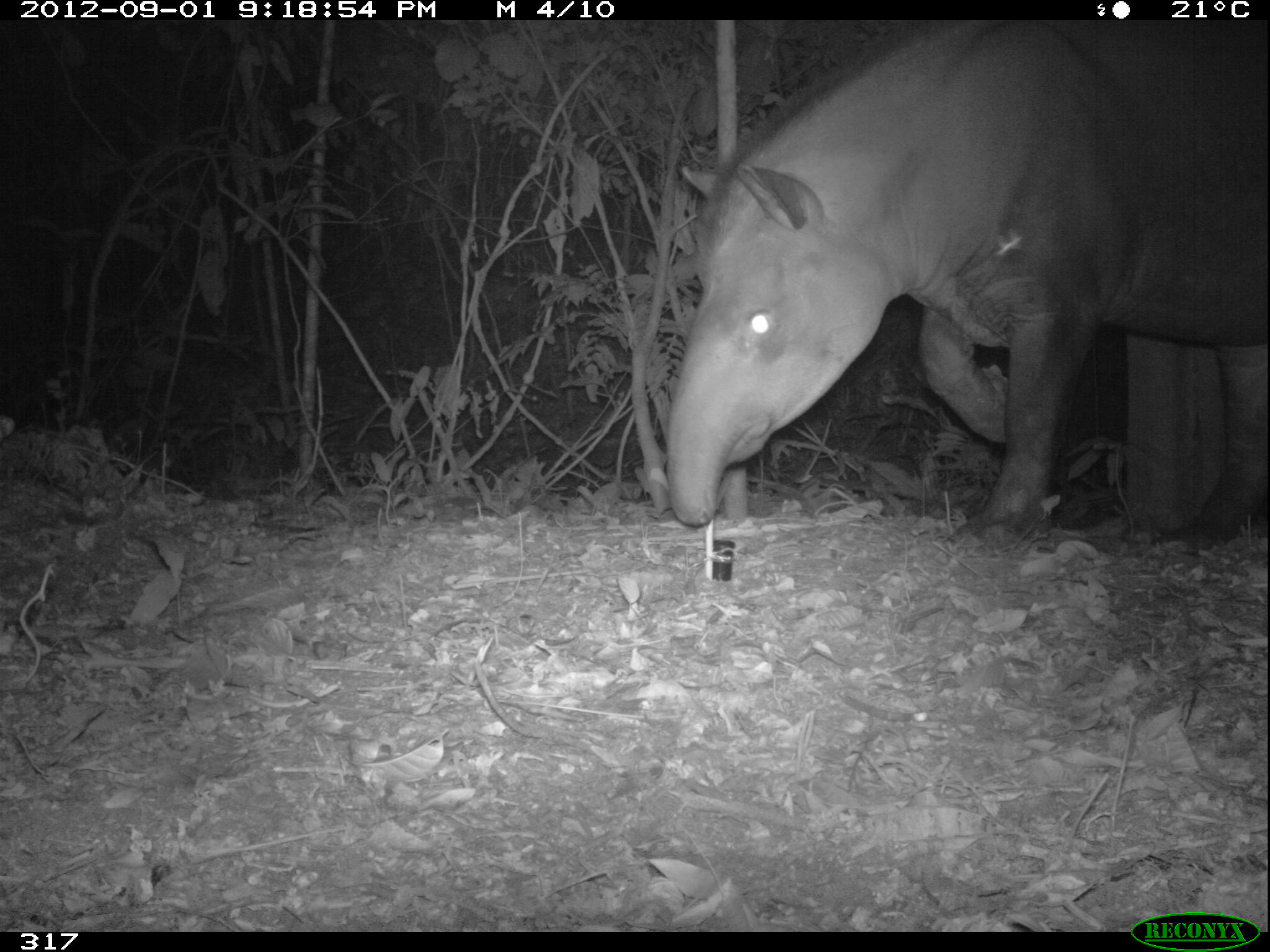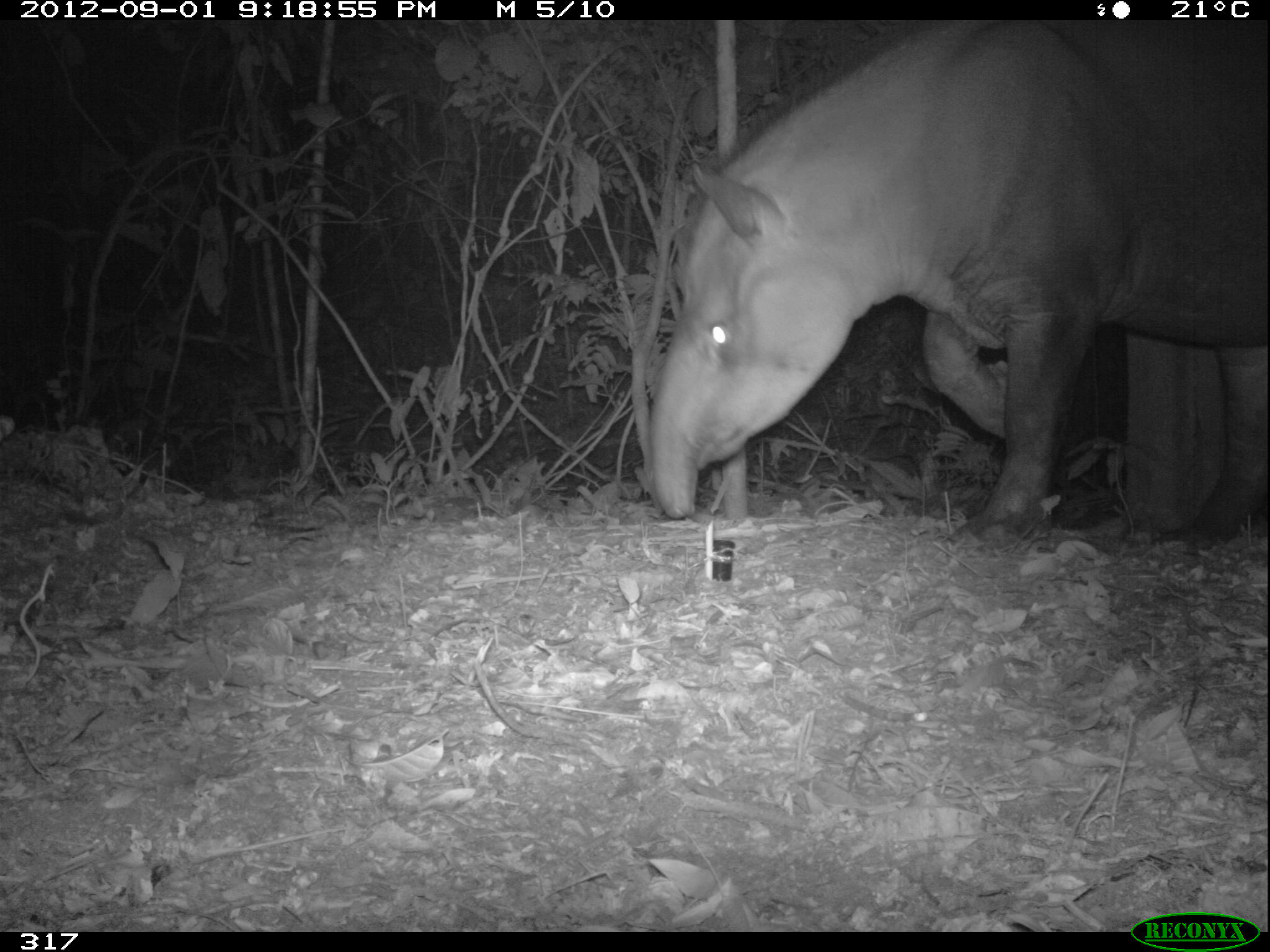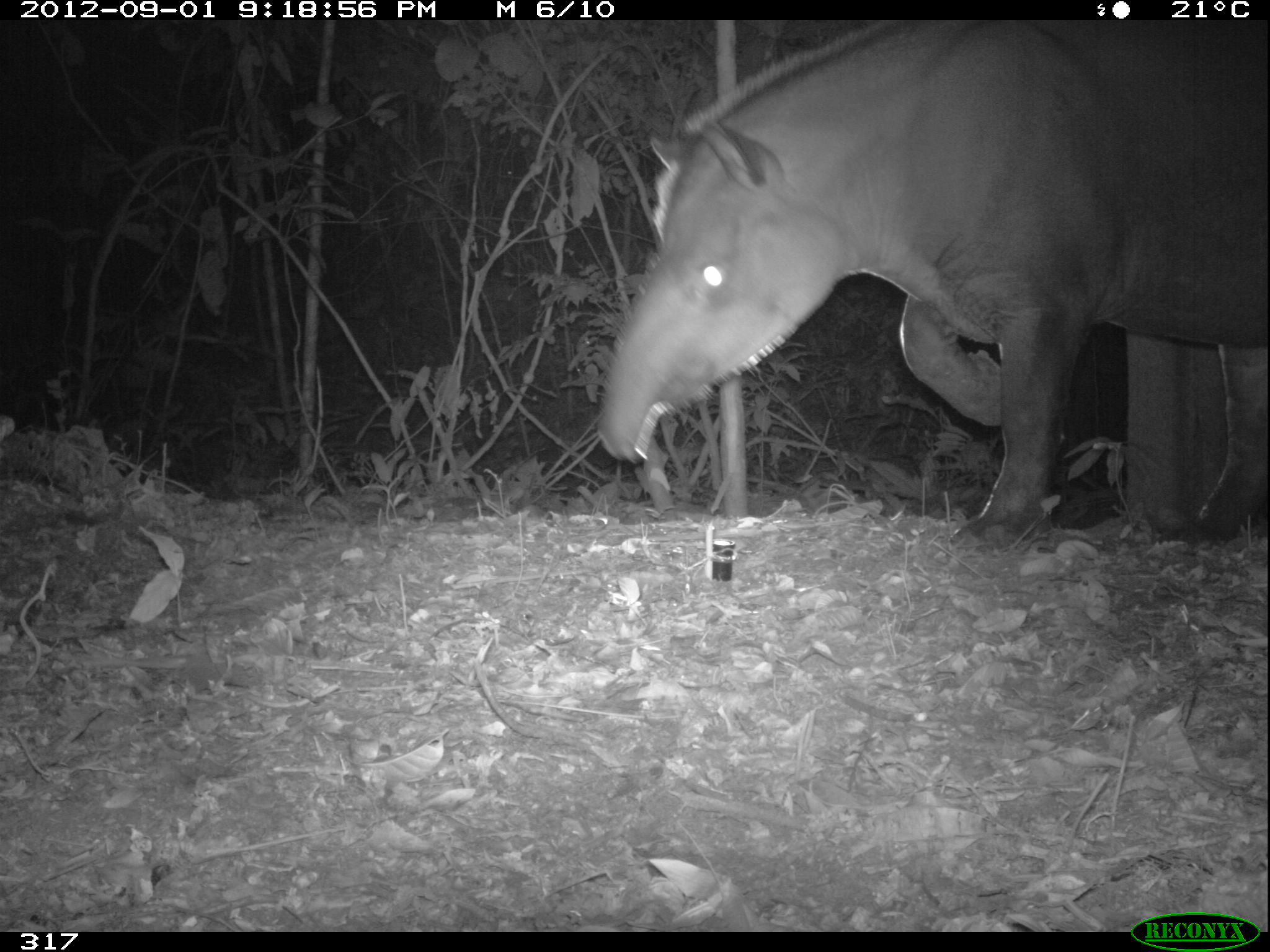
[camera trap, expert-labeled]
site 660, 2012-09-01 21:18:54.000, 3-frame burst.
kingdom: Animalia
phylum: Chordata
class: Mammalia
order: Perissodactyla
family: Tapiridae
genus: Tapirus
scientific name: Tapirus terrestris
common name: south american tapir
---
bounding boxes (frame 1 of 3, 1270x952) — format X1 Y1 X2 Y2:
tapirus terrestris: 665 20 1265 545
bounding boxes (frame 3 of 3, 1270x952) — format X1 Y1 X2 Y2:
tapirus terrestris: 594 20 1265 549